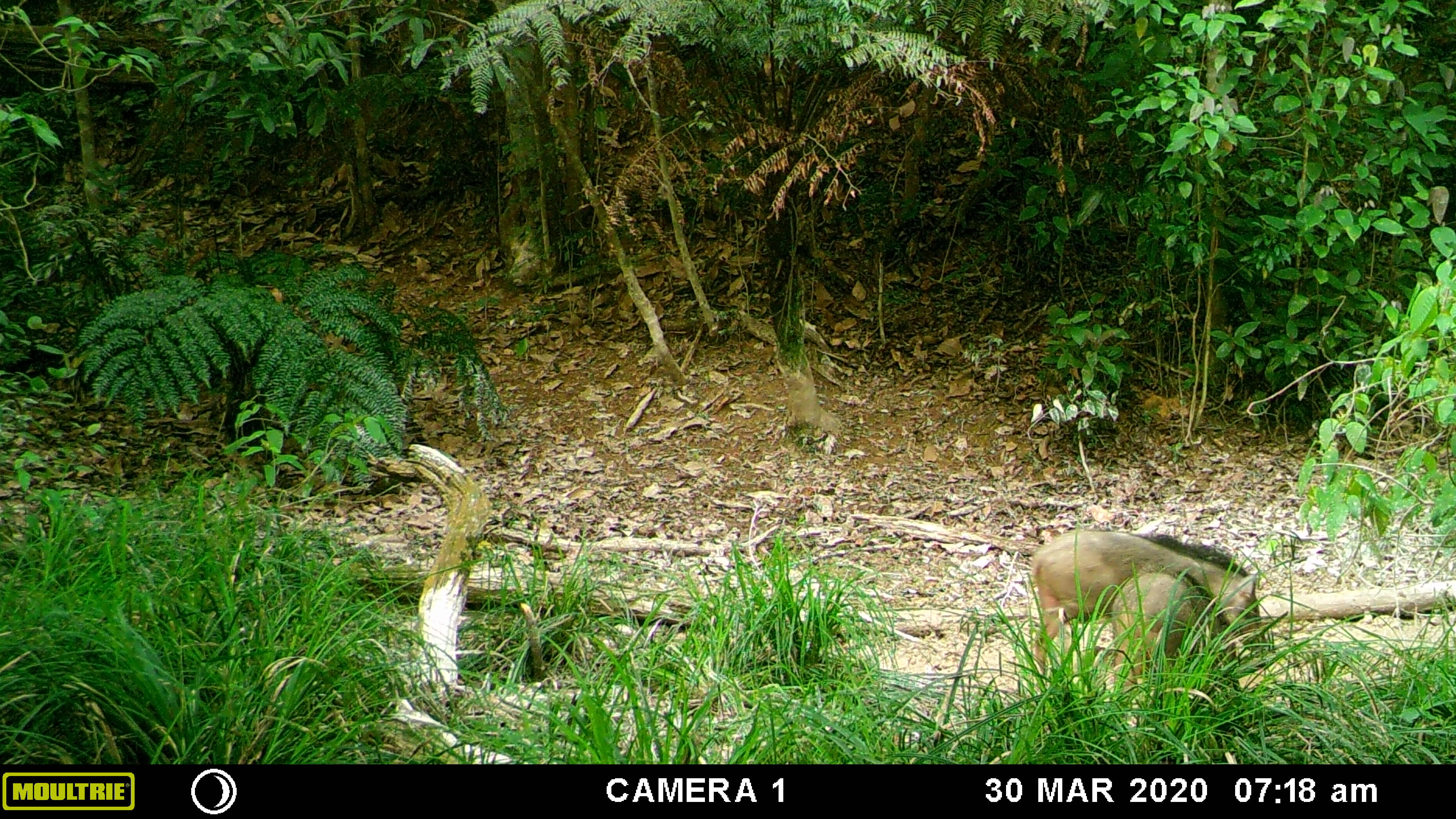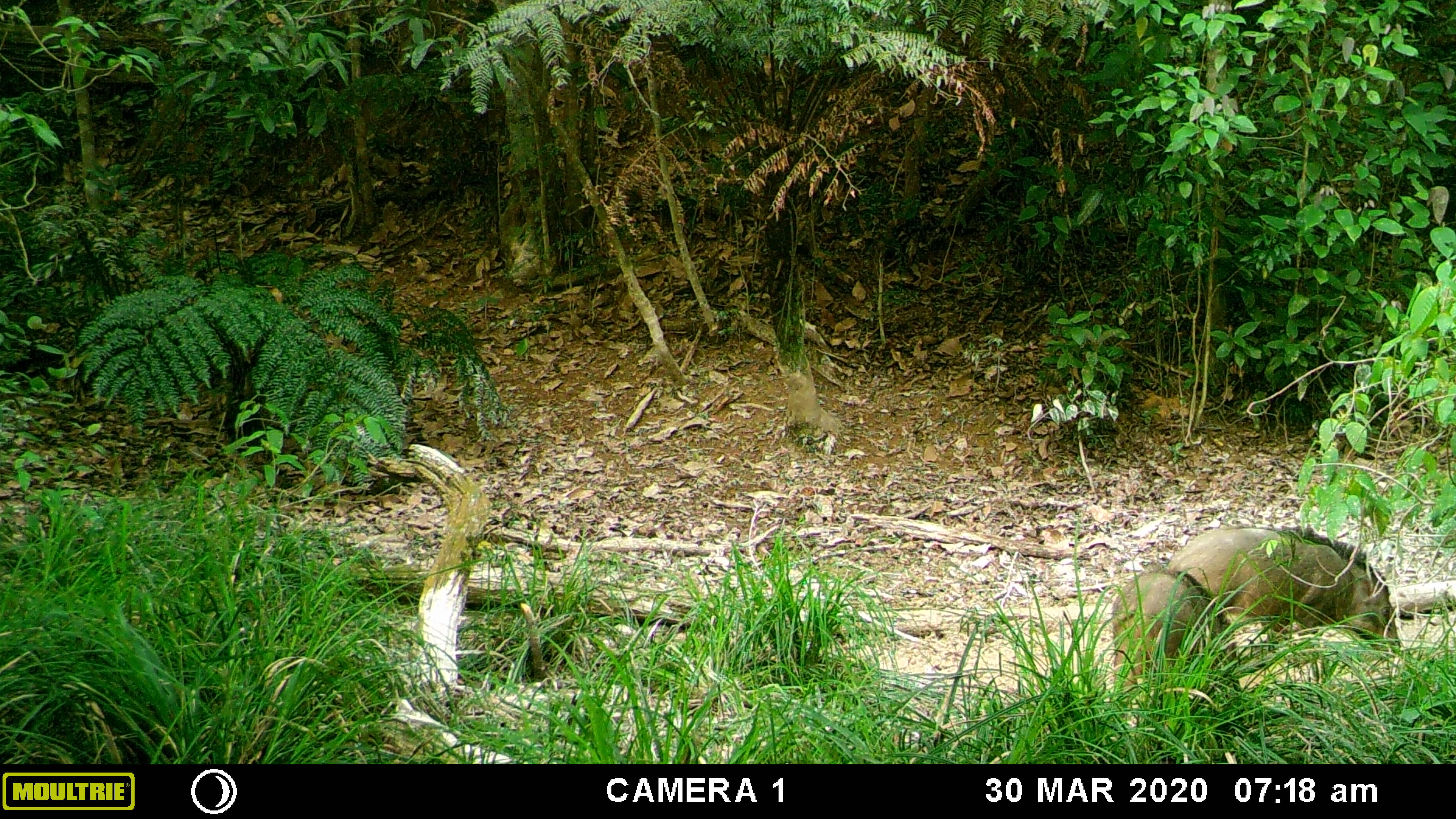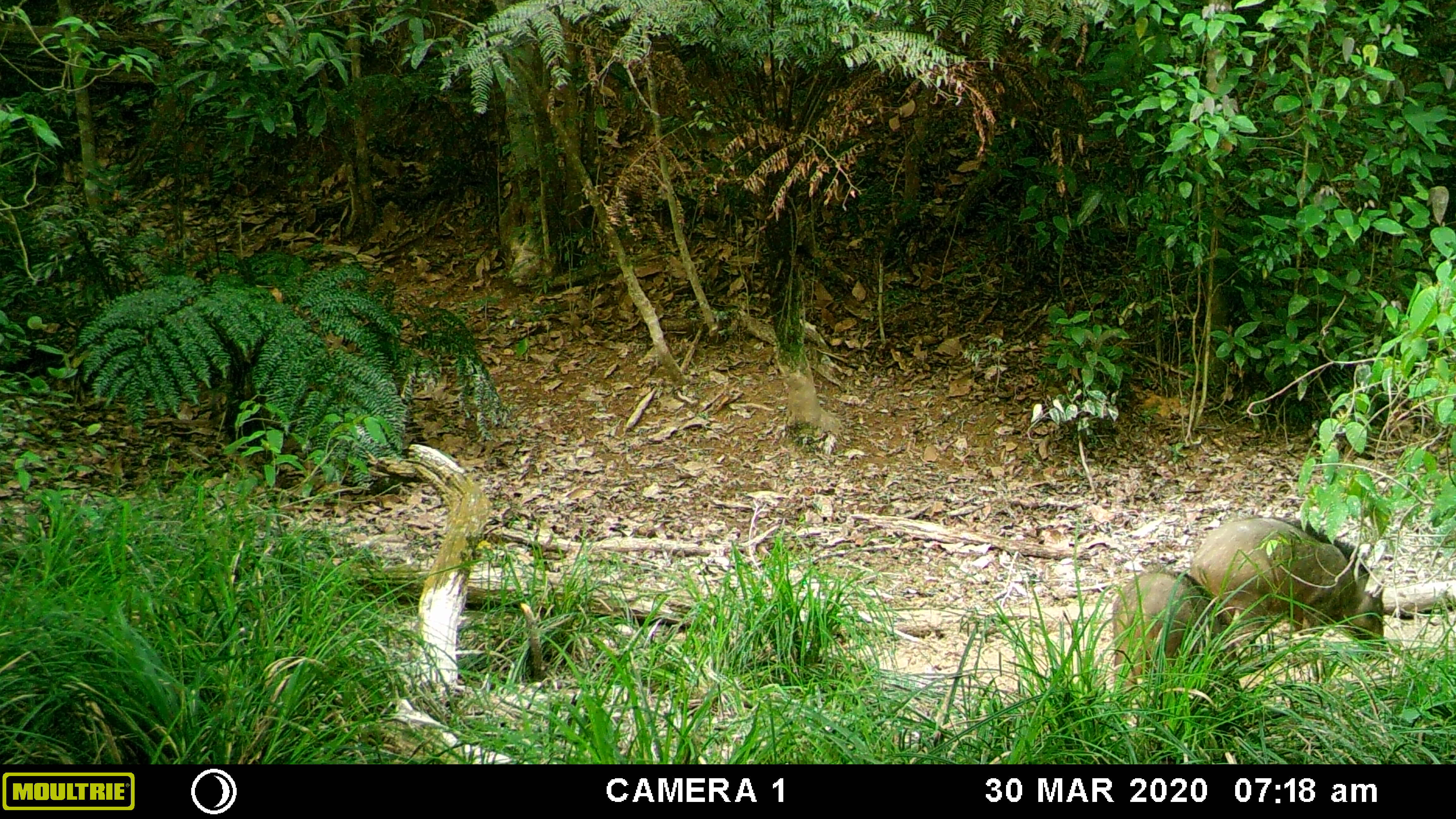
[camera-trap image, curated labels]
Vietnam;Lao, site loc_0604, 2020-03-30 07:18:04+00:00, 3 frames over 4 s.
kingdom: Animalia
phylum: Chordata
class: Mammalia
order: Artiodactyla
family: Suidae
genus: Sus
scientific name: Sus scrofa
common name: eurasian wild pig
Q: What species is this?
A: Eurasian wild pig (Sus scrofa).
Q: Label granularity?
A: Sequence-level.